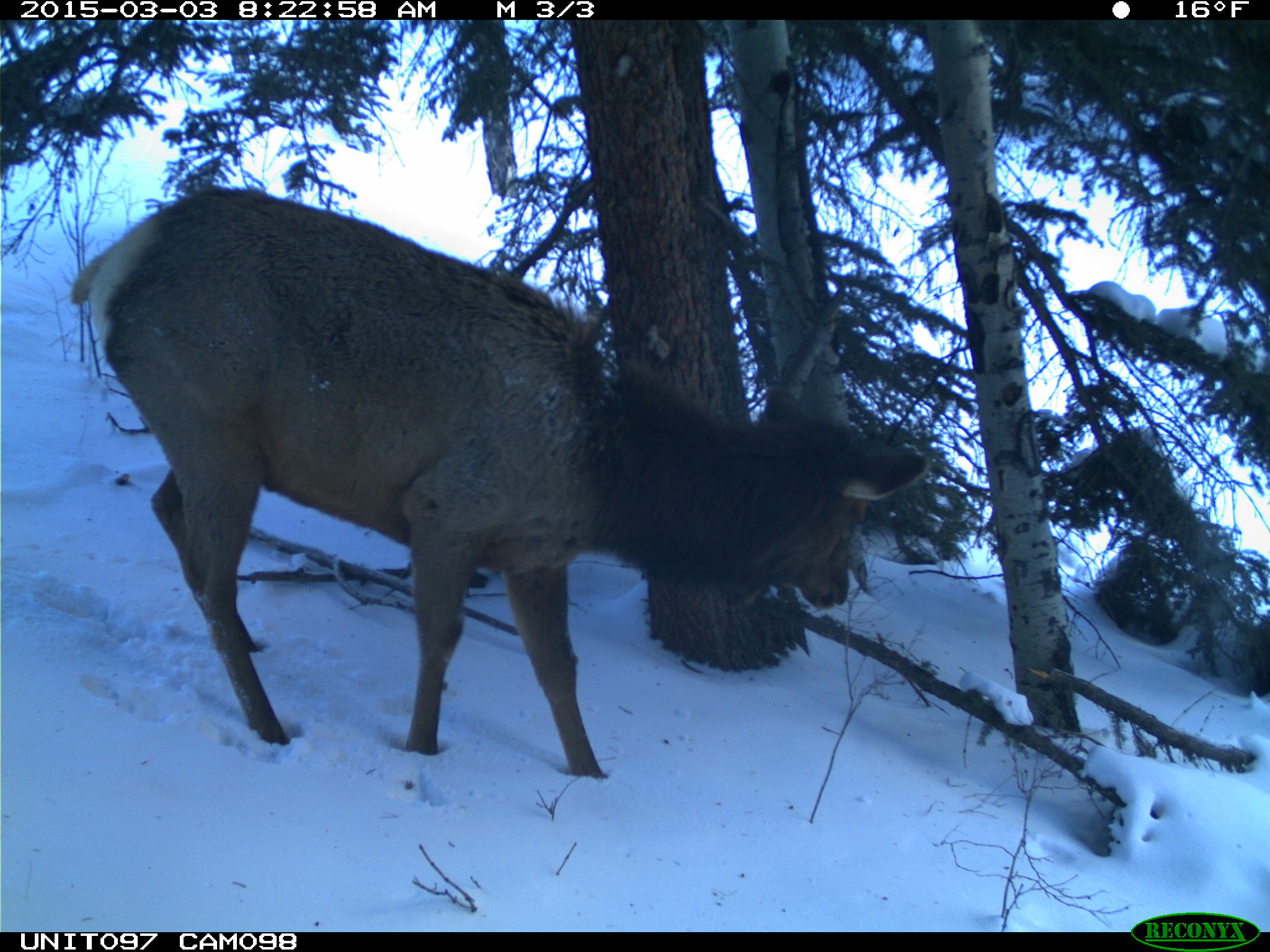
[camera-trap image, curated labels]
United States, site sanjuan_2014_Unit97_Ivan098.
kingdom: Animalia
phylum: Chordata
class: Mammalia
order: Artiodactyla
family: Cervidae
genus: Cervus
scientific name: Cervus elaphus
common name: red deer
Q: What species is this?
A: Cervus elaphus (red deer).